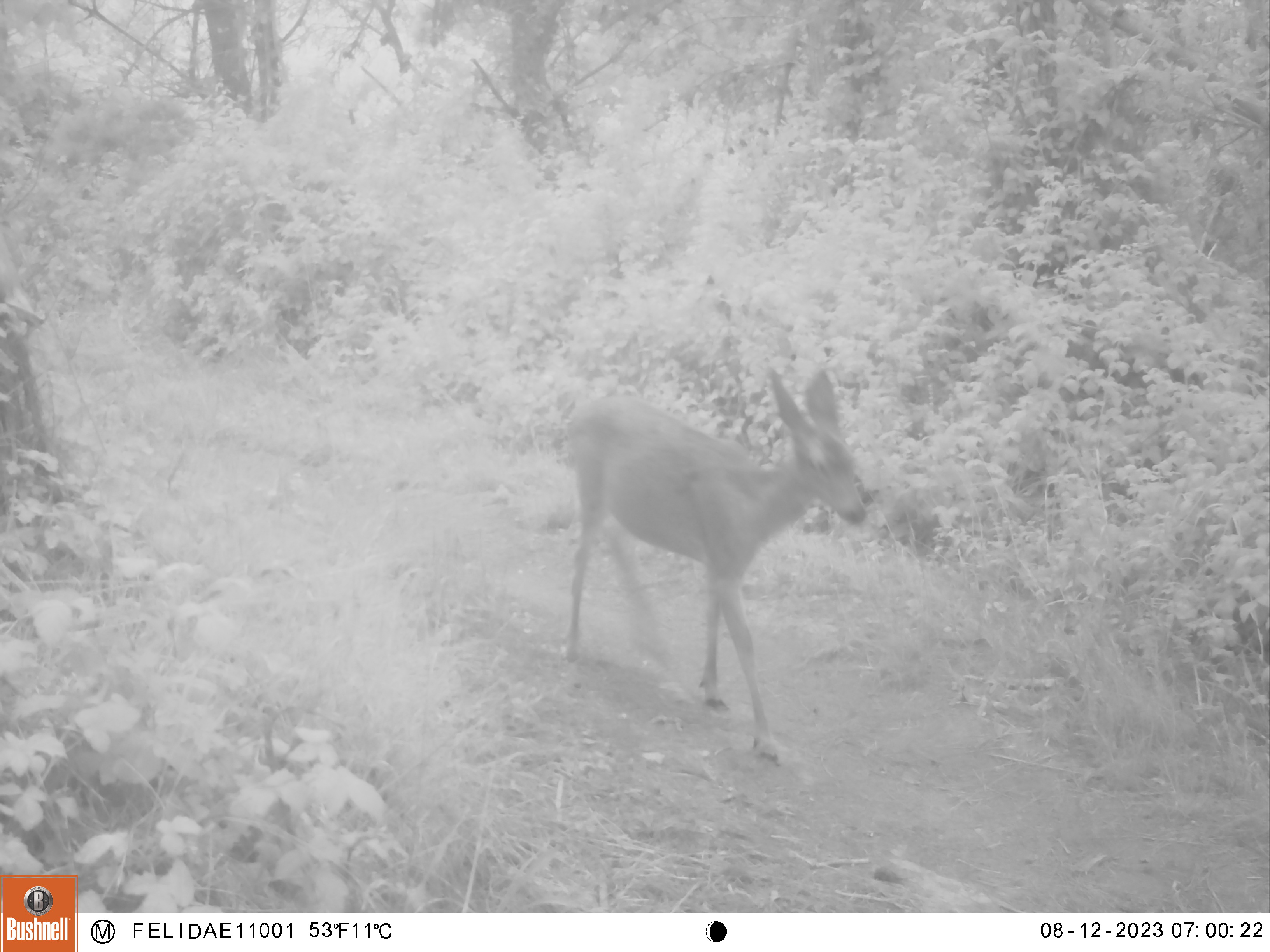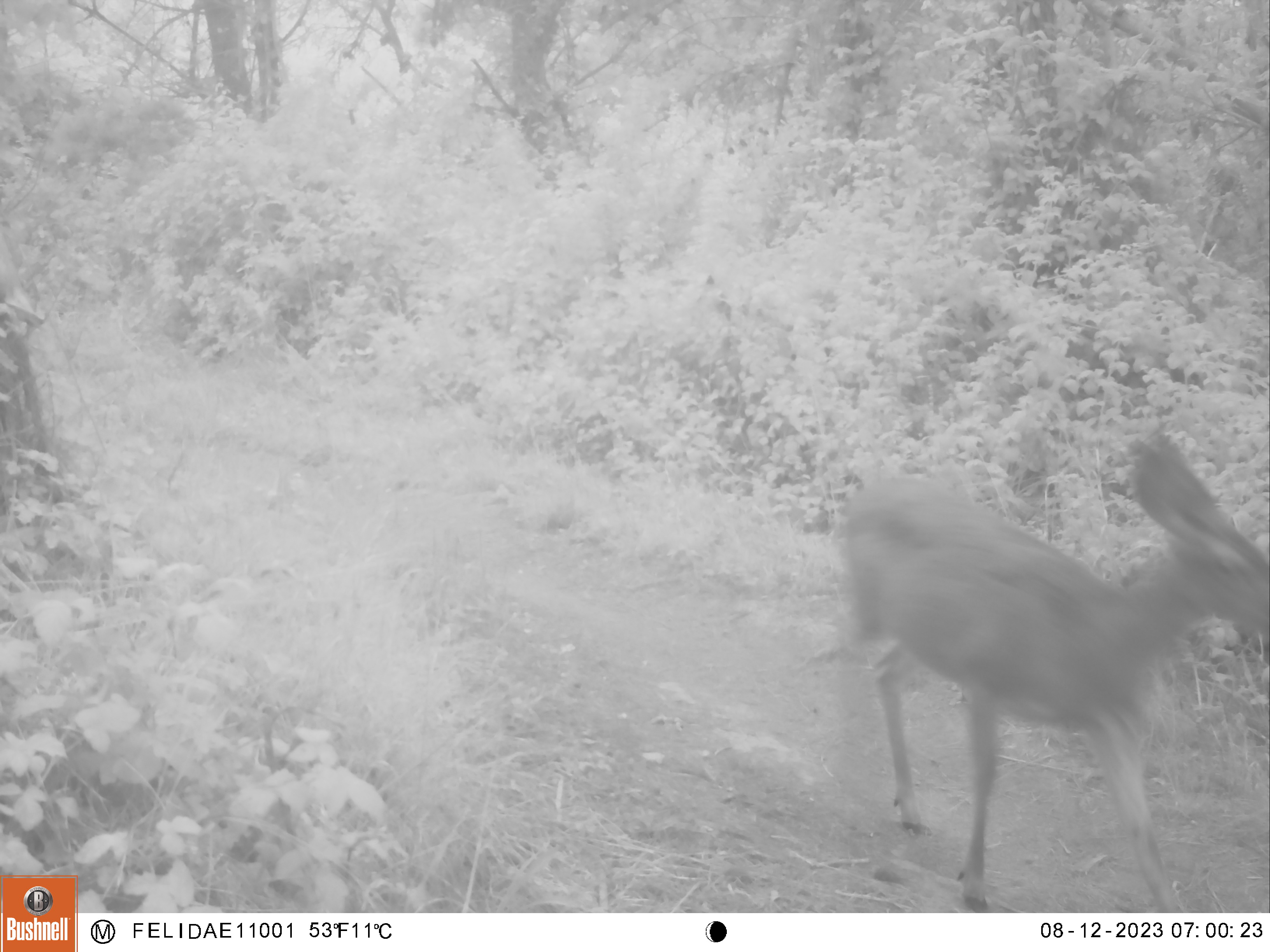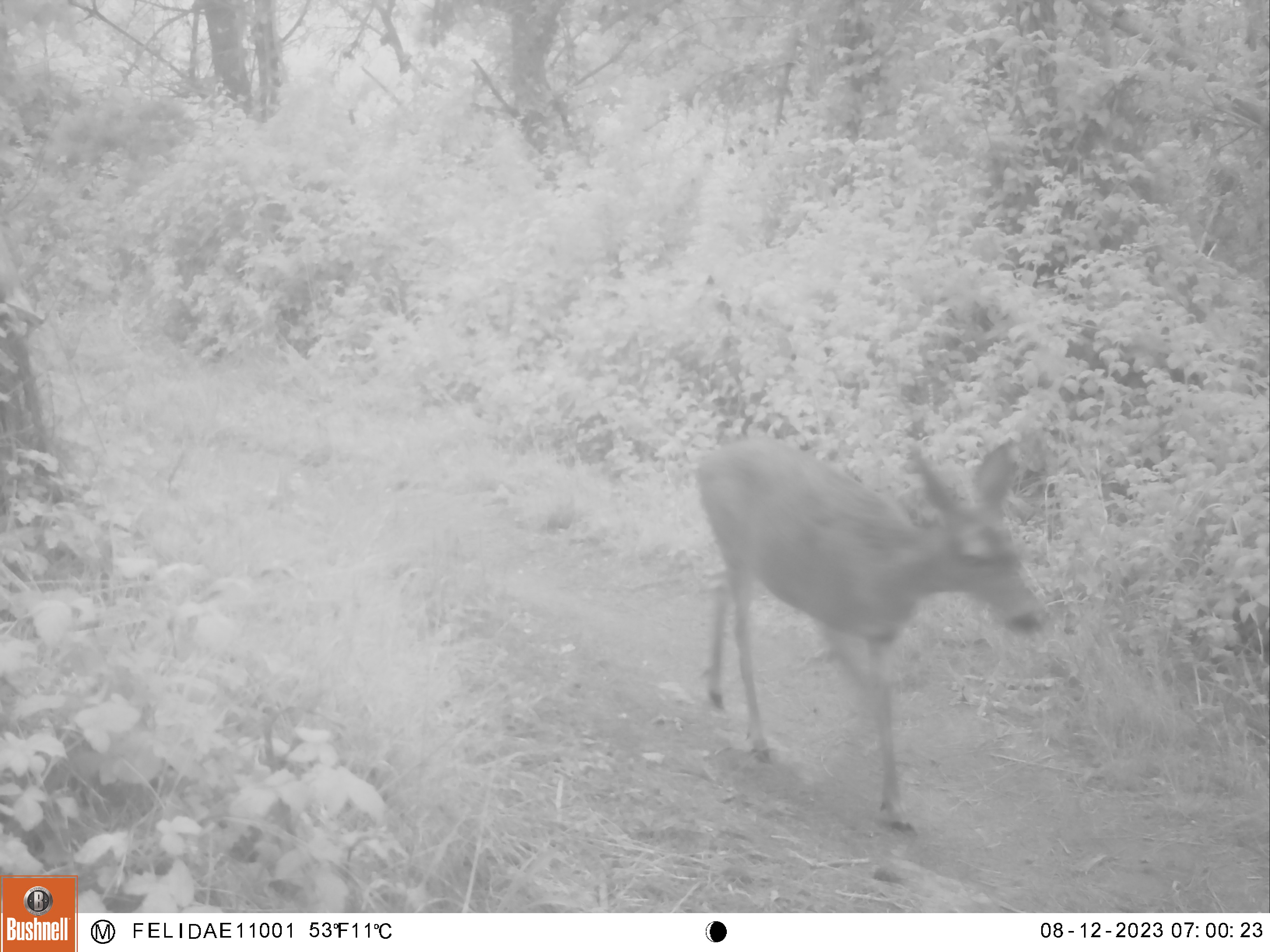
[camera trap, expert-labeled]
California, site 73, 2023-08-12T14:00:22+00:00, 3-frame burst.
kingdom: Animalia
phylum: Chordata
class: Mammalia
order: Artiodactyla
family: Cervidae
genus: Odocoileus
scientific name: Odocoileus hemionus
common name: mule deer